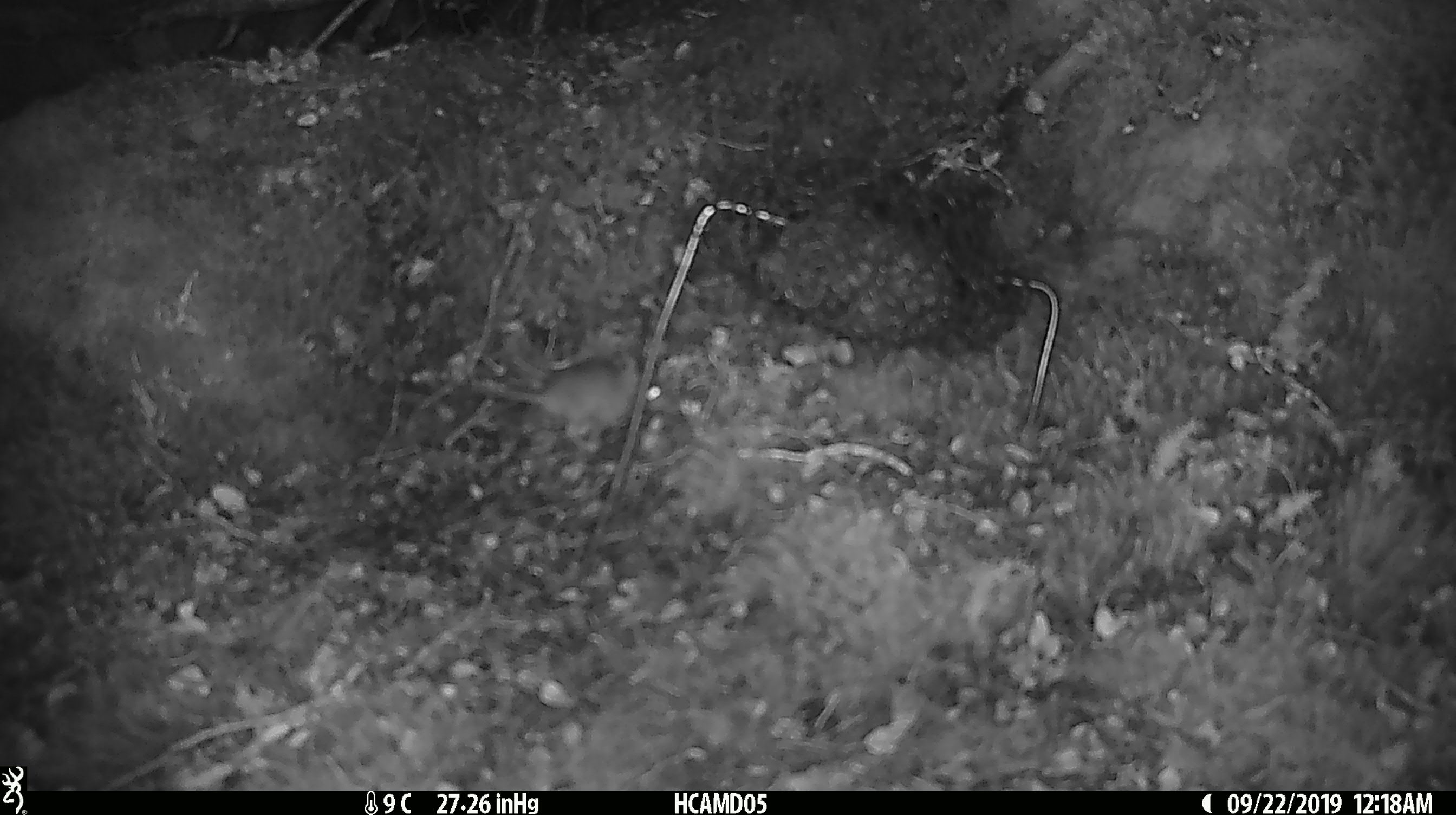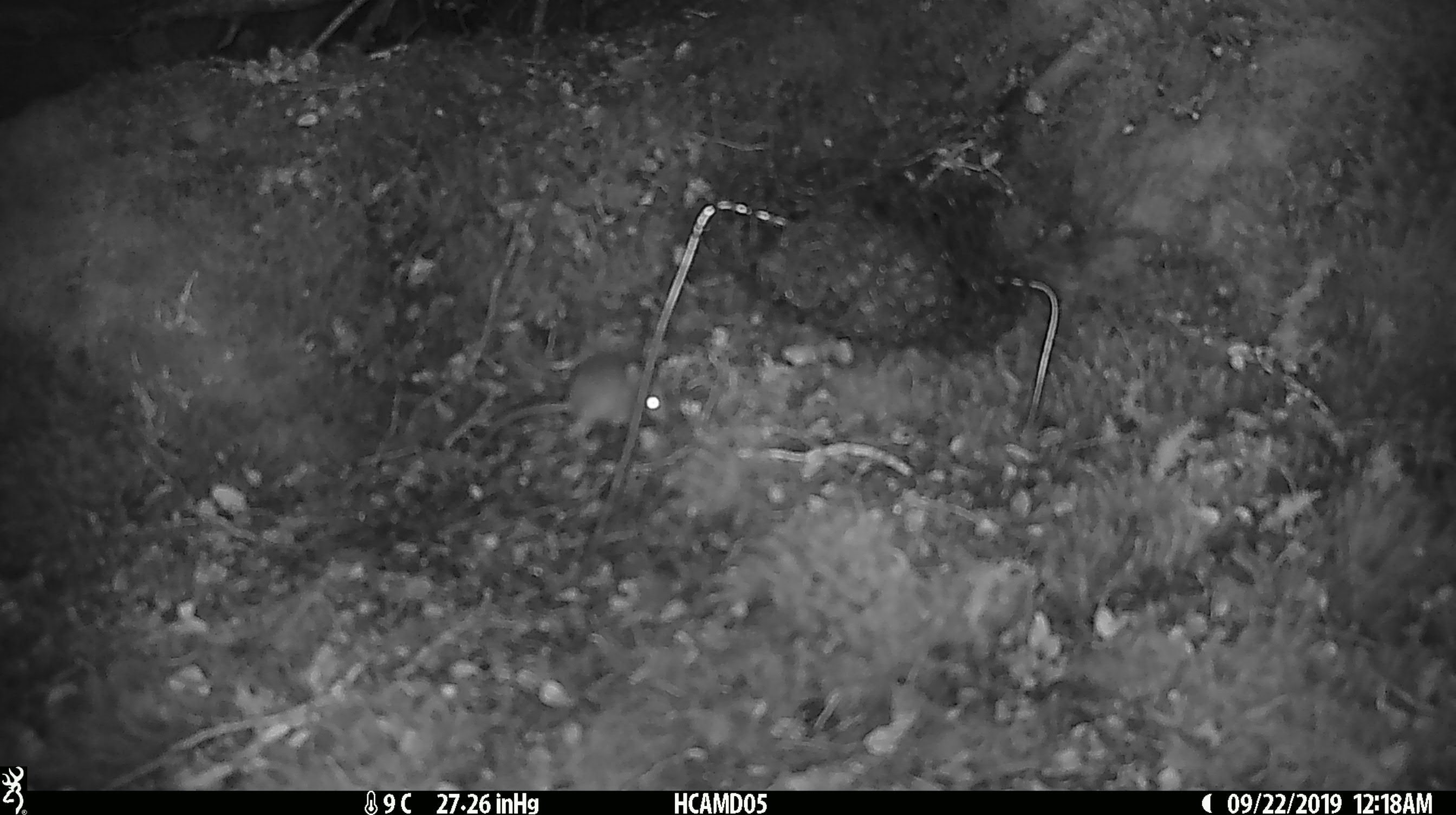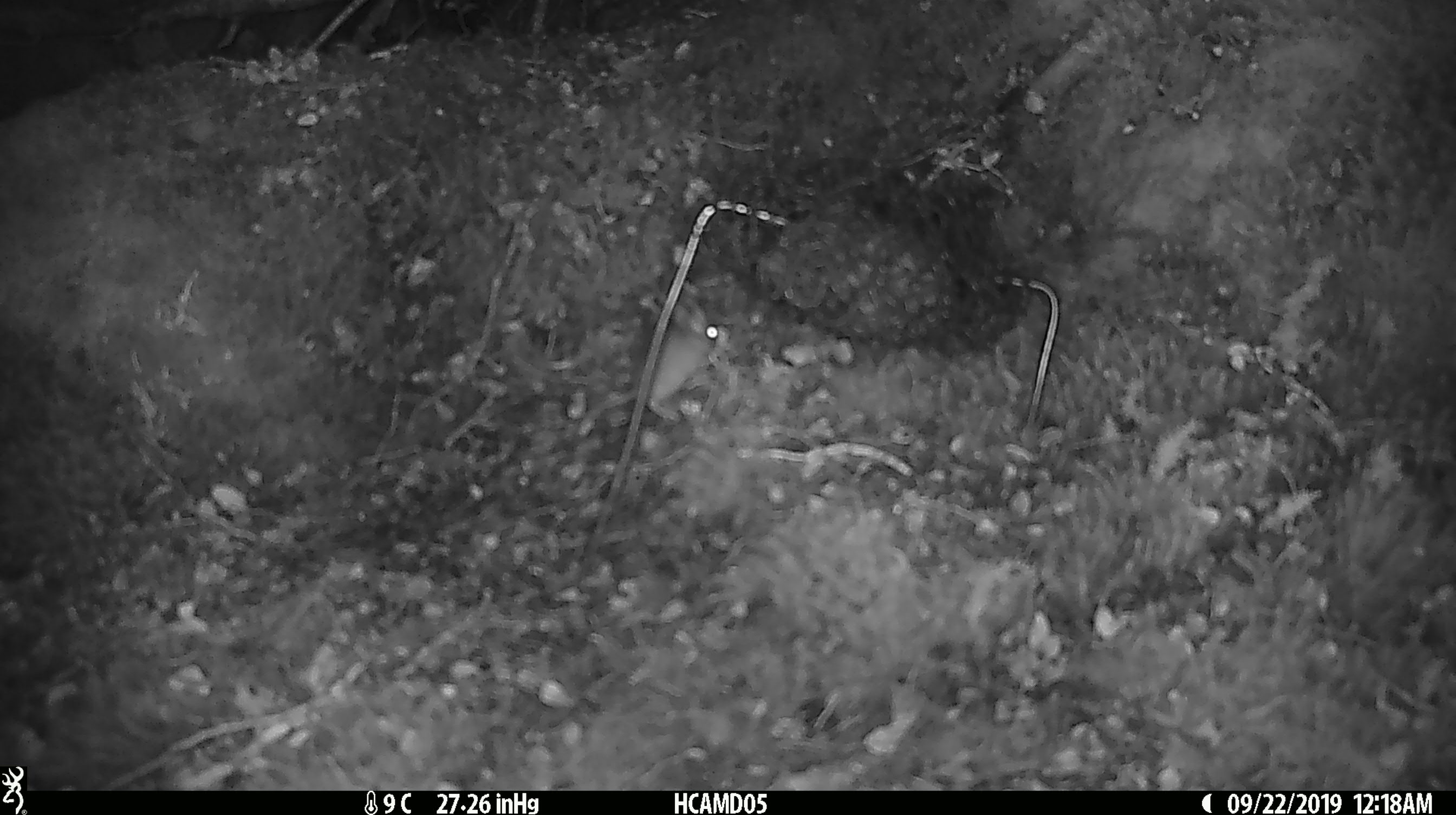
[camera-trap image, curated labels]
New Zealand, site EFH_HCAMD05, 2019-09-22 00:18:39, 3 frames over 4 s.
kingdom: Animalia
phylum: Chordata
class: Mammalia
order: Rodentia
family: Muridae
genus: Mus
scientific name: Mus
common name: mouse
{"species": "mouse (Mus)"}